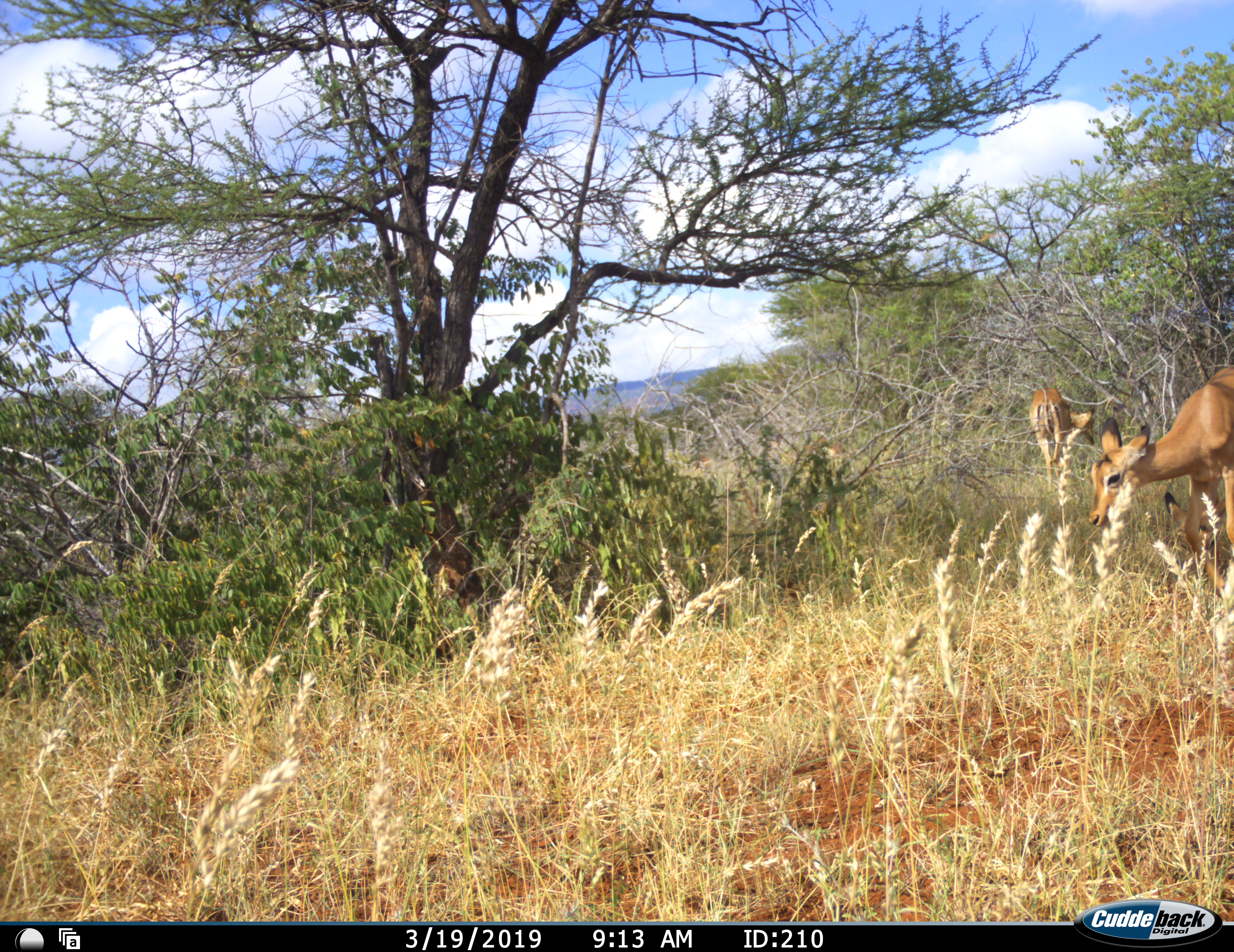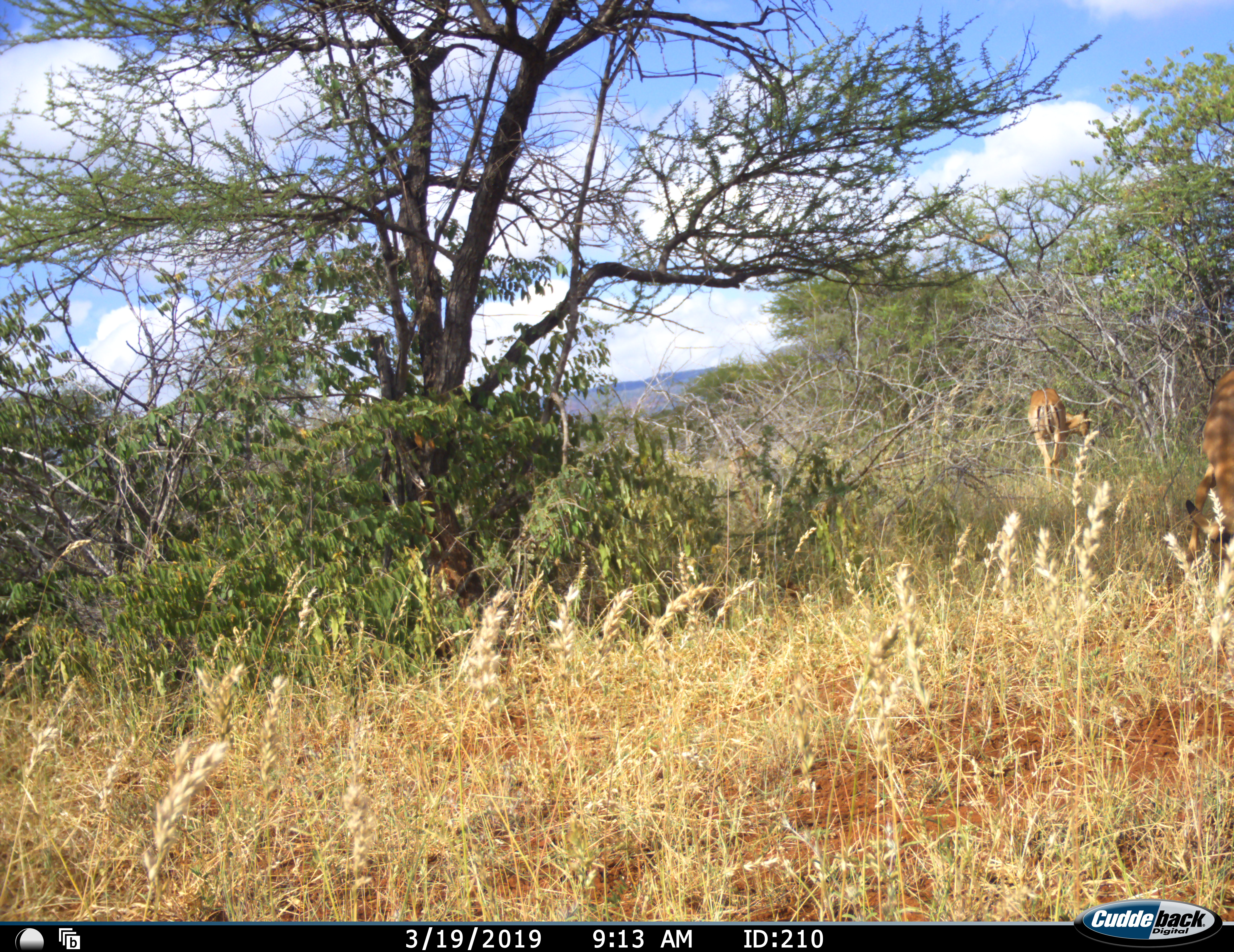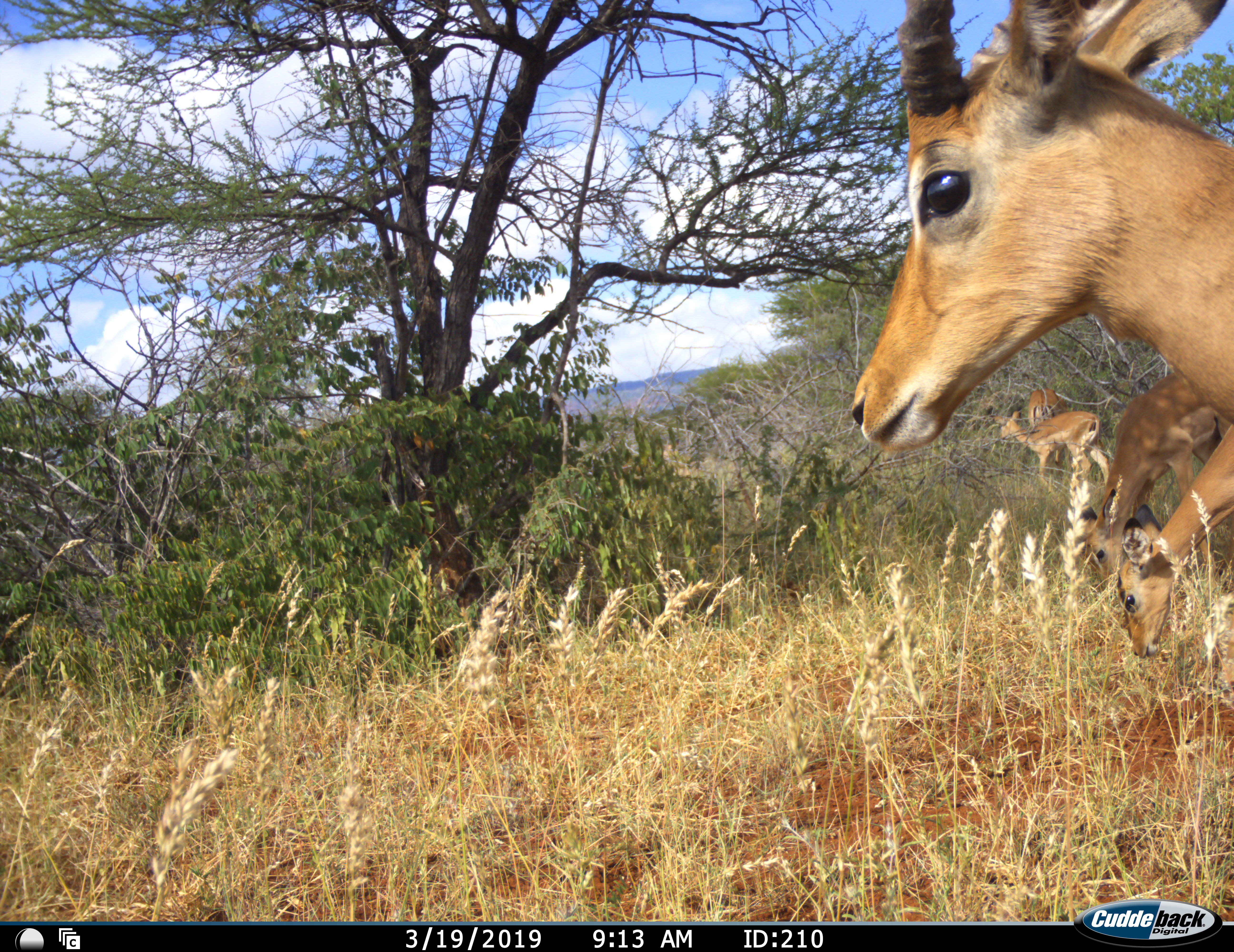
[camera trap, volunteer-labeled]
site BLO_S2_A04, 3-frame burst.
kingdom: Animalia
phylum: Chordata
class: Mammalia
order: Artiodactyla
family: Bovidae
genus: Aepyceros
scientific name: Aepyceros melampus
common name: impala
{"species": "impala (Aepyceros melampus)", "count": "5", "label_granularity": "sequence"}